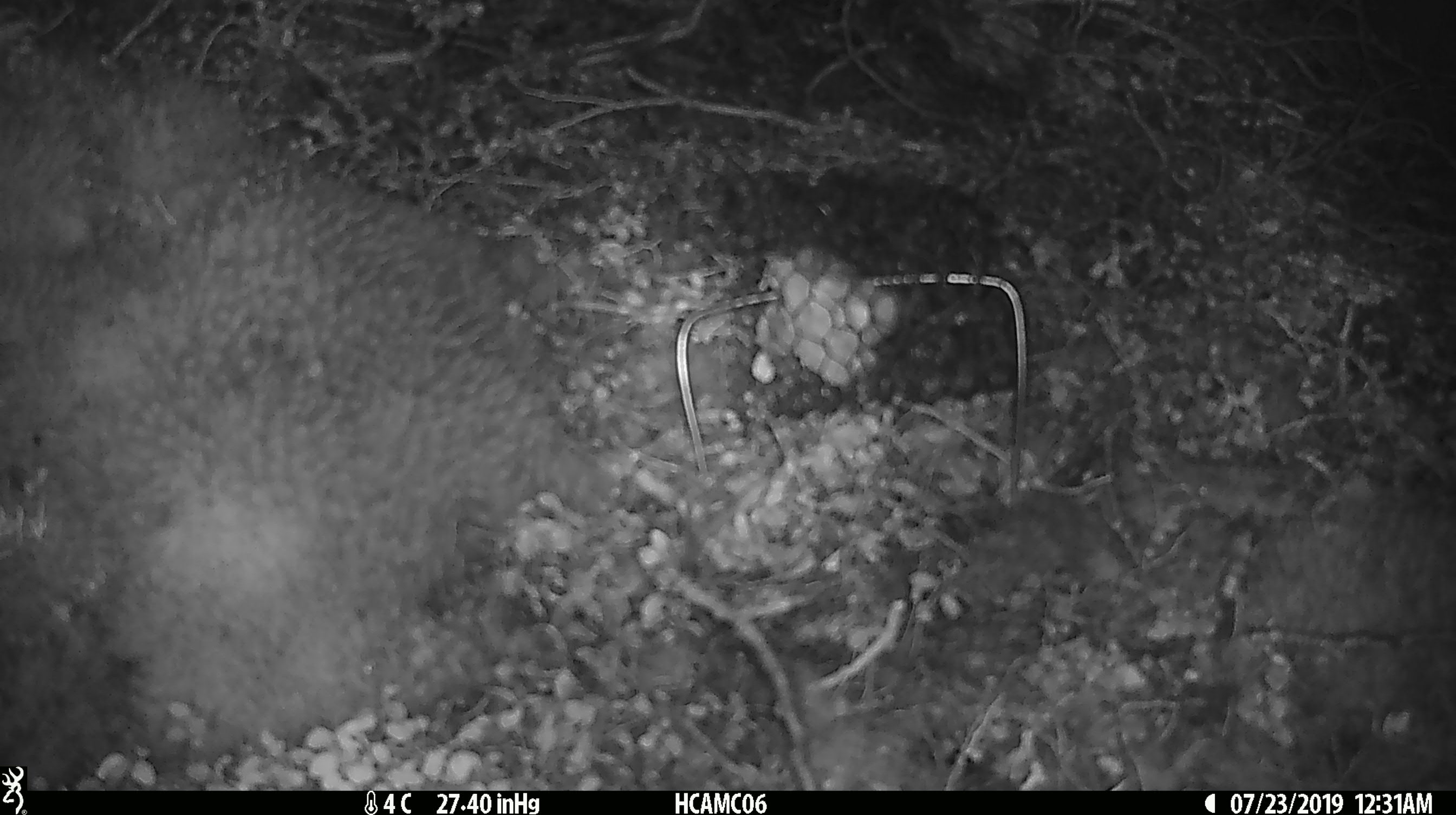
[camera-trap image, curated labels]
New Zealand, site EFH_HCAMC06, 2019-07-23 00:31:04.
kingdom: Animalia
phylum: Chordata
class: Mammalia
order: Rodentia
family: Muridae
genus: Mus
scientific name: Mus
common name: mouse